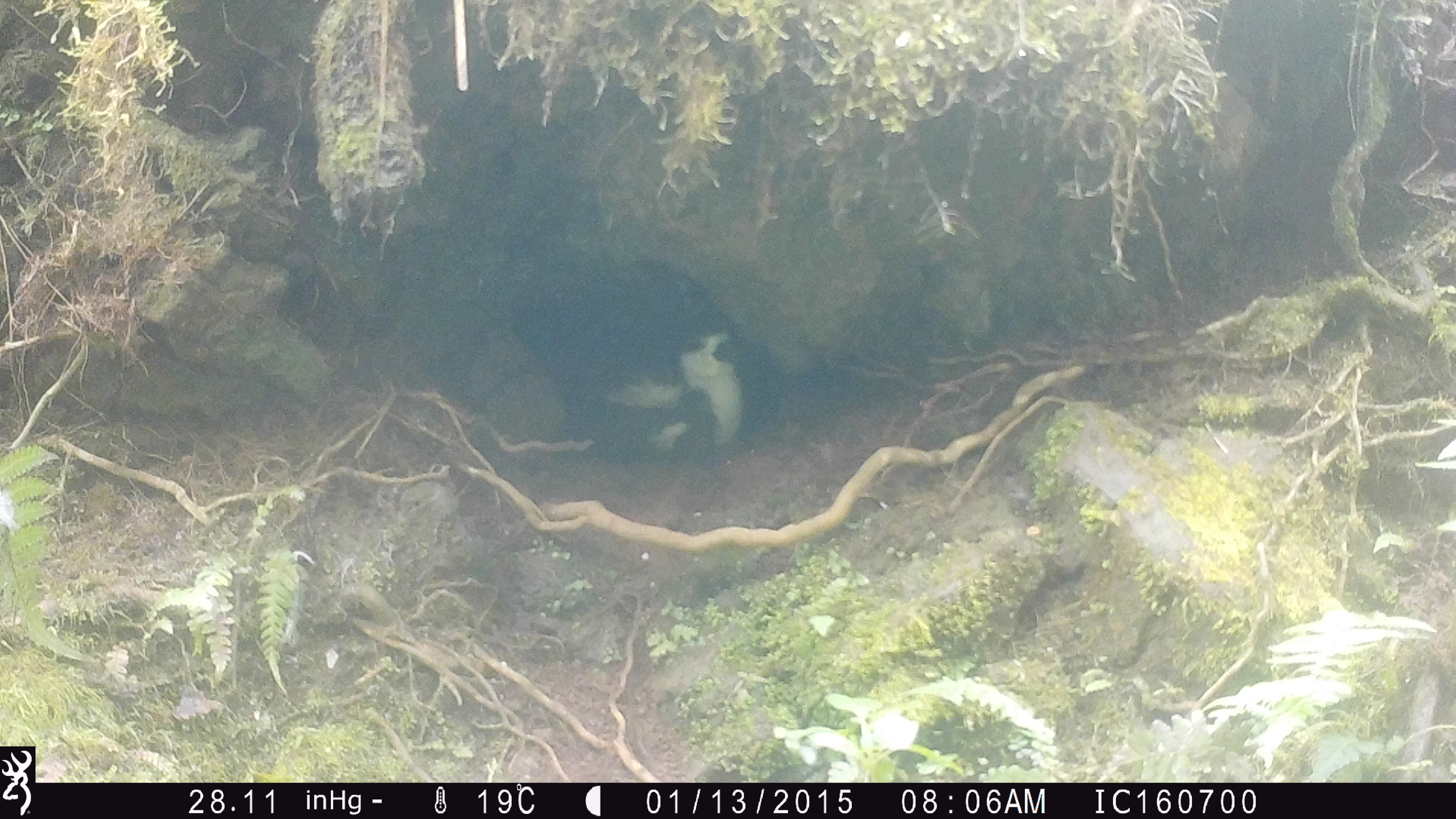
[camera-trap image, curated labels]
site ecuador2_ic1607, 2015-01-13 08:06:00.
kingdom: Animalia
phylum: Chordata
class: Aves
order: Procellariiformes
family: Procellariidae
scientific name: Procellariidae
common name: petrel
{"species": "petrel (Procellariidae)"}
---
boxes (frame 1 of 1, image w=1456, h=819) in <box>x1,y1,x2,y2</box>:
petrel: <box>541,303,756,459</box>